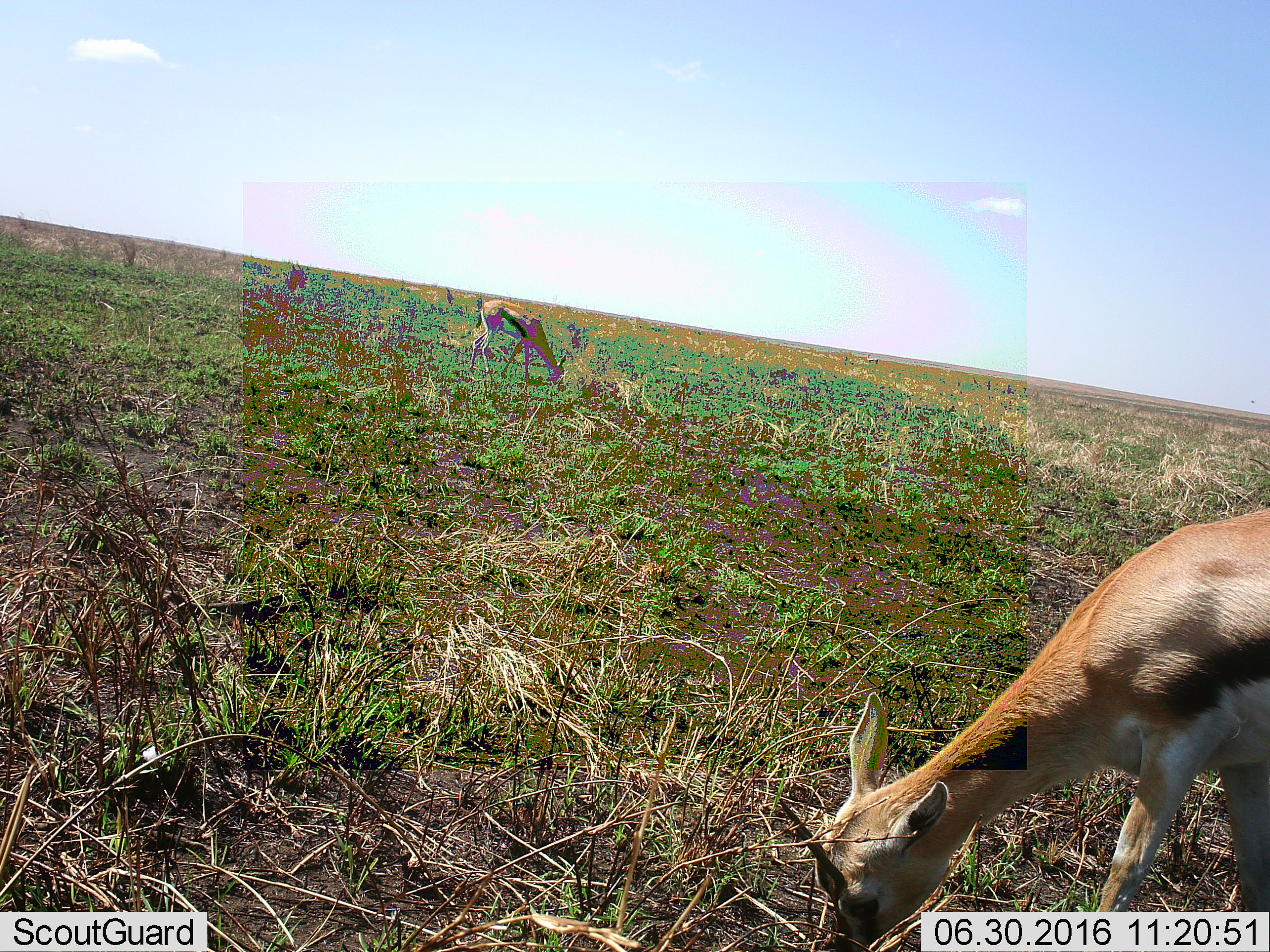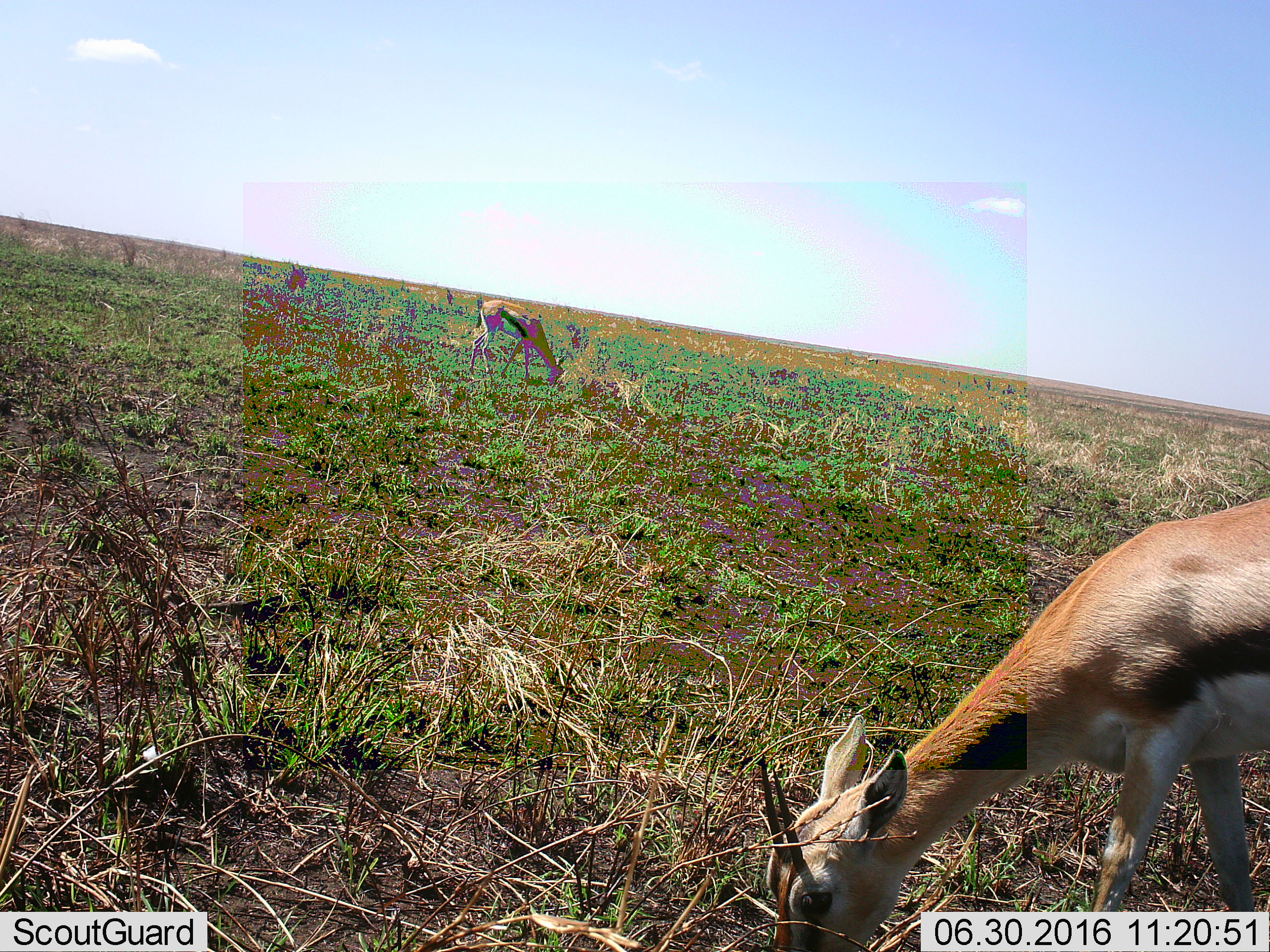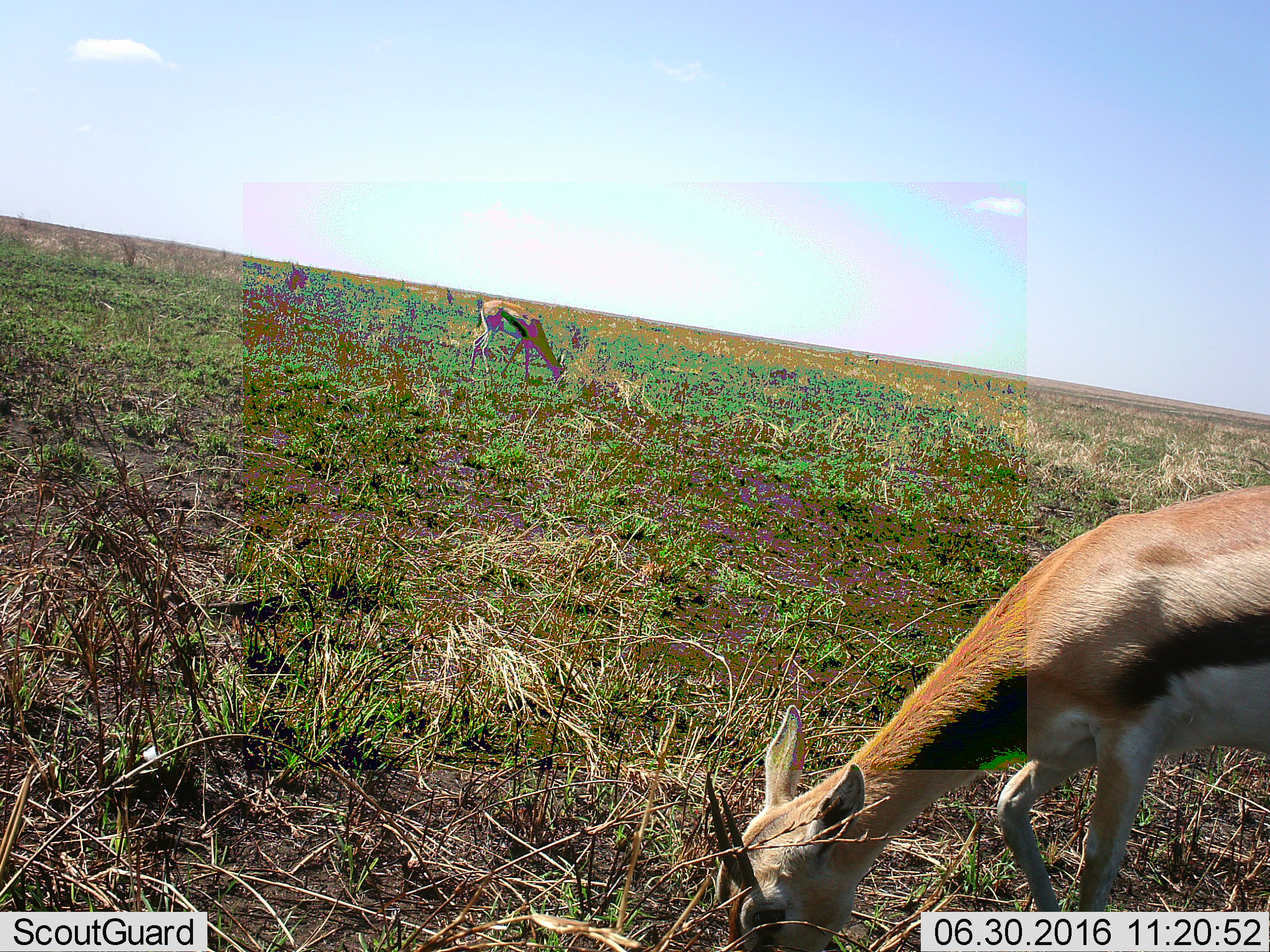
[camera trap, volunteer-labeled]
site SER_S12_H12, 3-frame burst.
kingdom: Animalia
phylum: Chordata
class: Mammalia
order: Artiodactyla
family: Bovidae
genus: Eudorcas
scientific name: Eudorcas thomsonii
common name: thomson's gazelle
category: gazellethomsons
Gazellethomsons (thomson's gazelle) (Eudorcas thomsonii), count 2. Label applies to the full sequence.